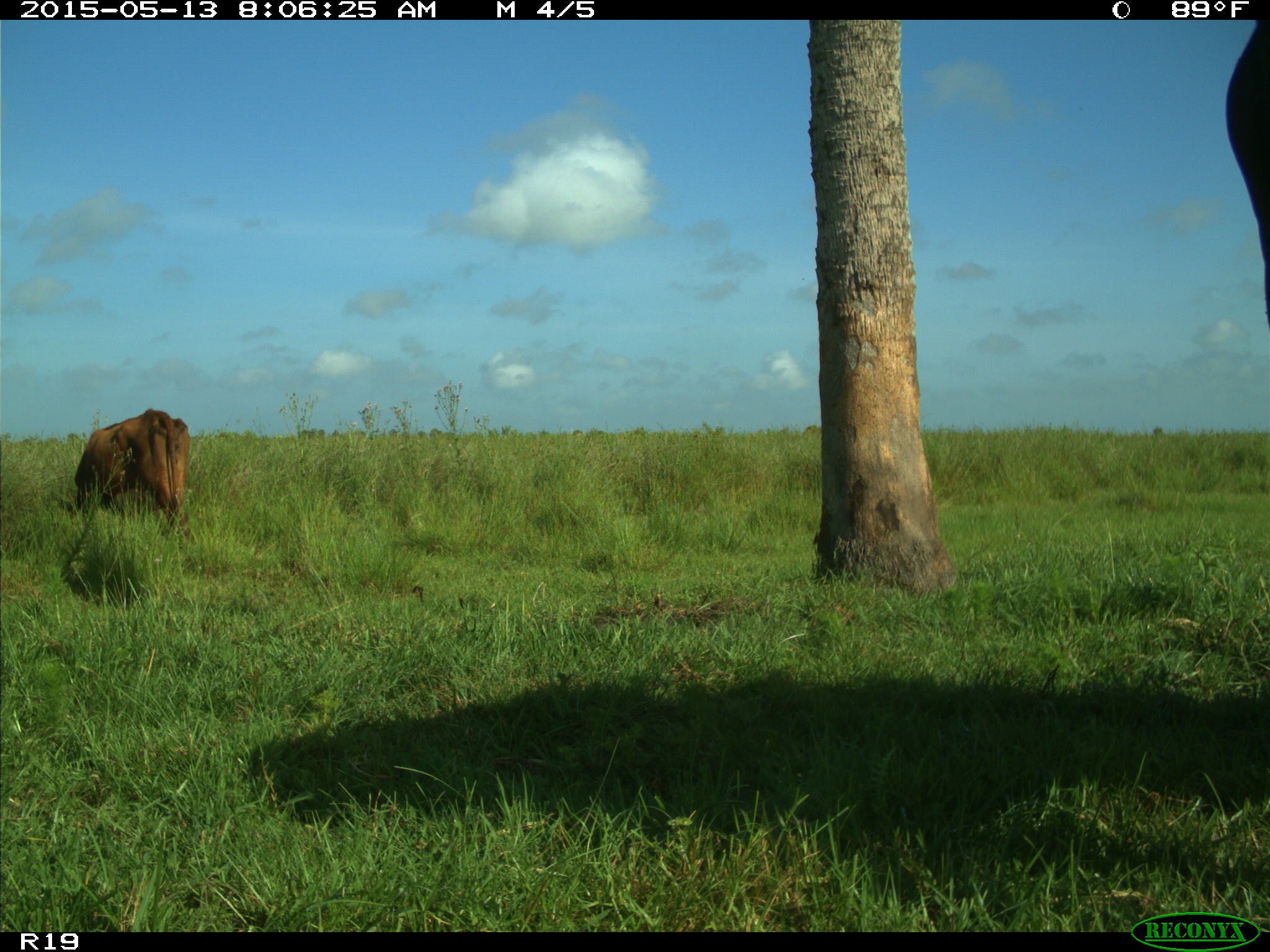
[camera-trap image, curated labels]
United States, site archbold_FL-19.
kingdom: Animalia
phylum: Chordata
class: Mammalia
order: Artiodactyla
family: Bovidae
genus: Bos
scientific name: Bos taurus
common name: domestic cow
Bos taurus (domestic cow).